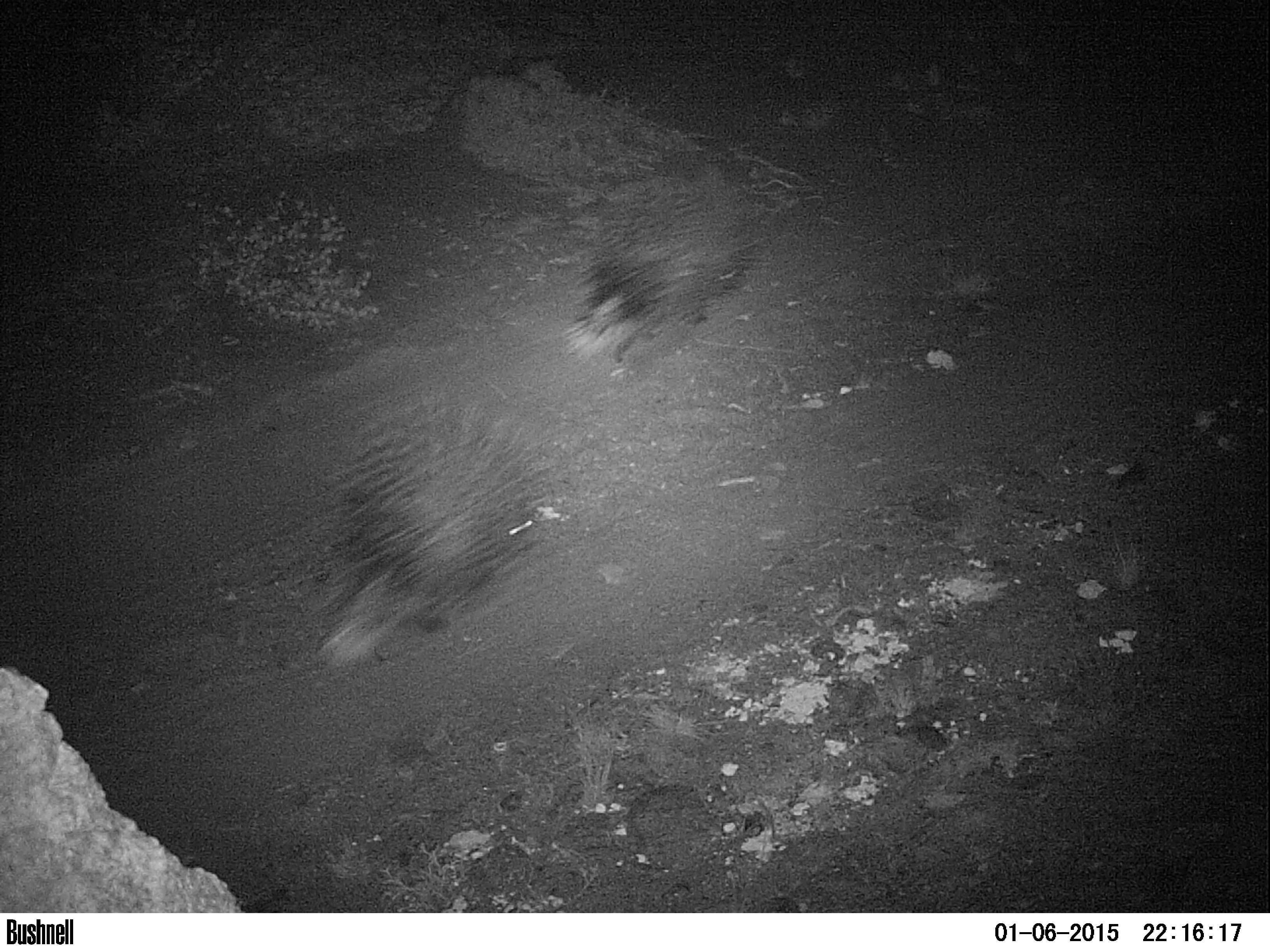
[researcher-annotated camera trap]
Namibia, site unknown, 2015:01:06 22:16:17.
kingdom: Animalia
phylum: Chordata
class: Mammalia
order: Rodentia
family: Hystricidae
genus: Hystrix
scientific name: Hystrix africaeaustralis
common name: cape porcupine